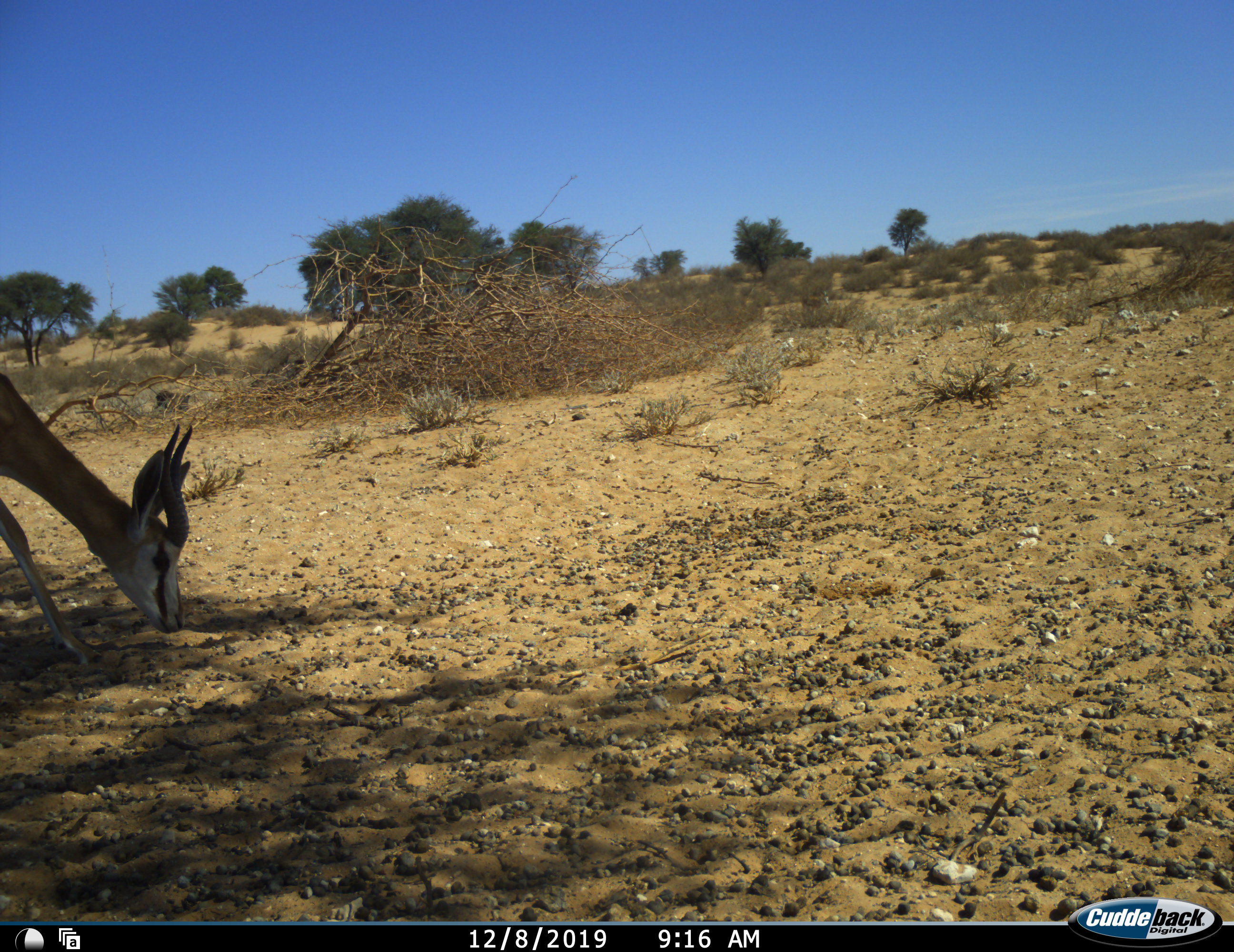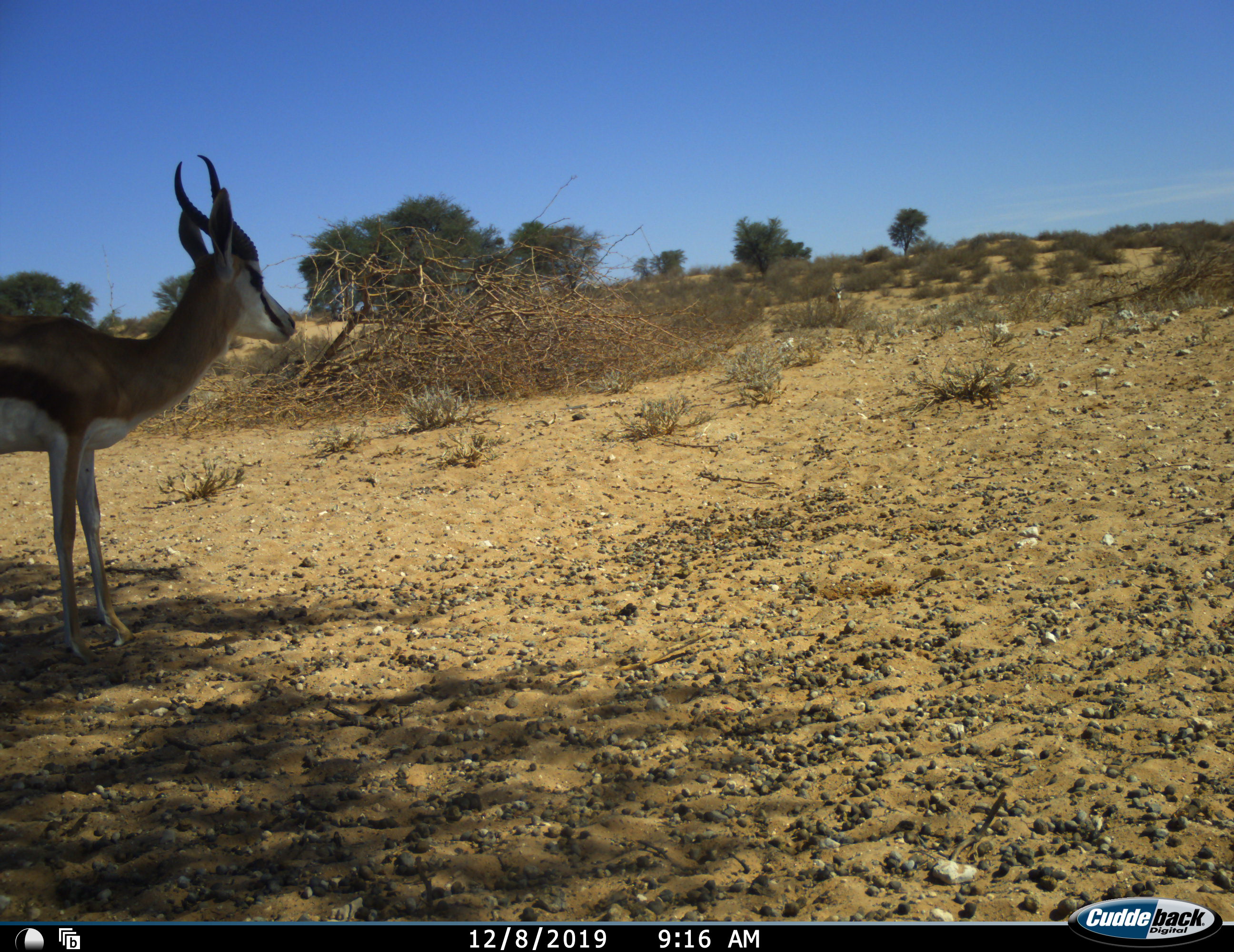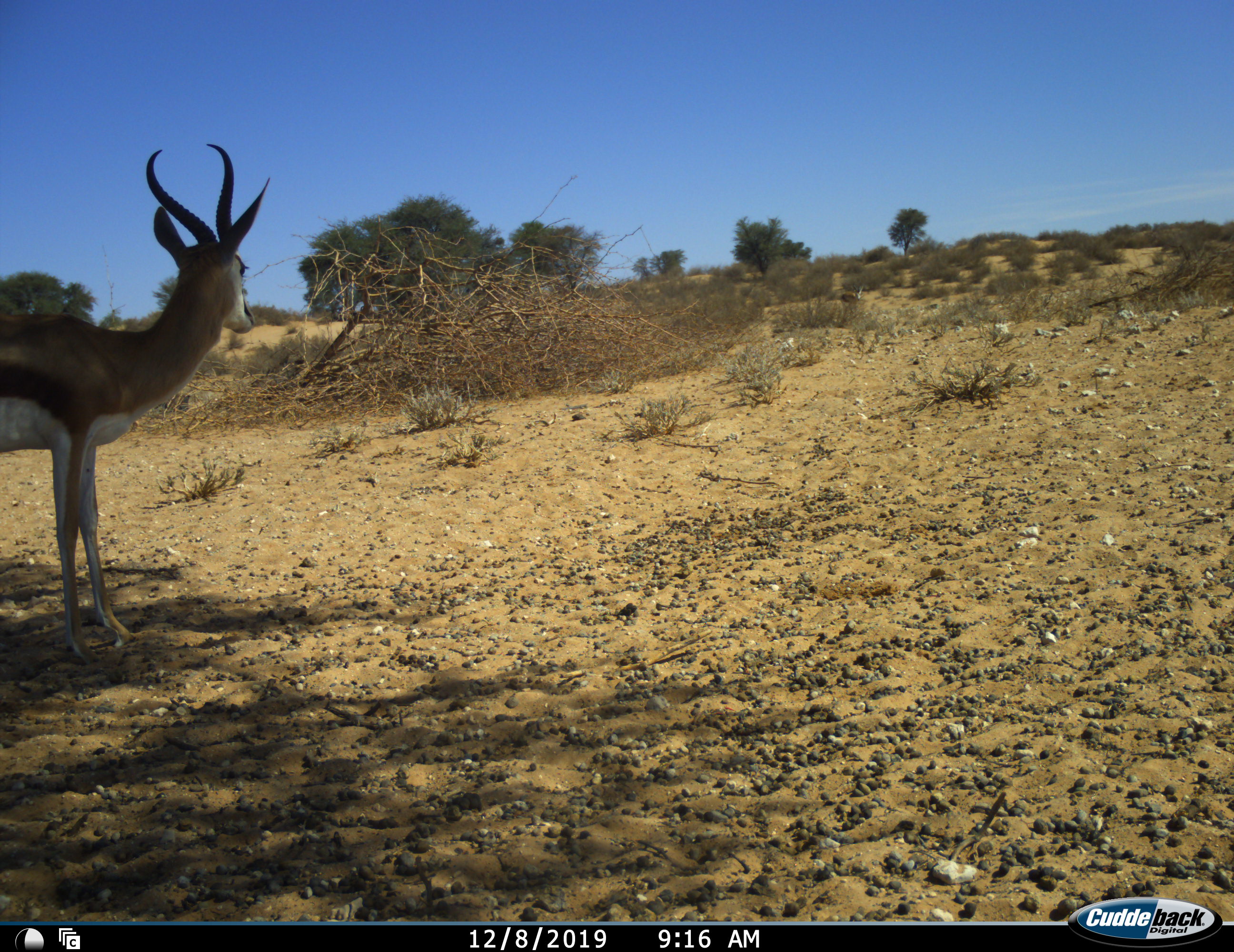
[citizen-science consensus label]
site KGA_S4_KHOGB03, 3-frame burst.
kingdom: Animalia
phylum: Chordata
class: Mammalia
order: Artiodactyla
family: Bovidae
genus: Antidorcas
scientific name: Antidorcas marsupialis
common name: springbok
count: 3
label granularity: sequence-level